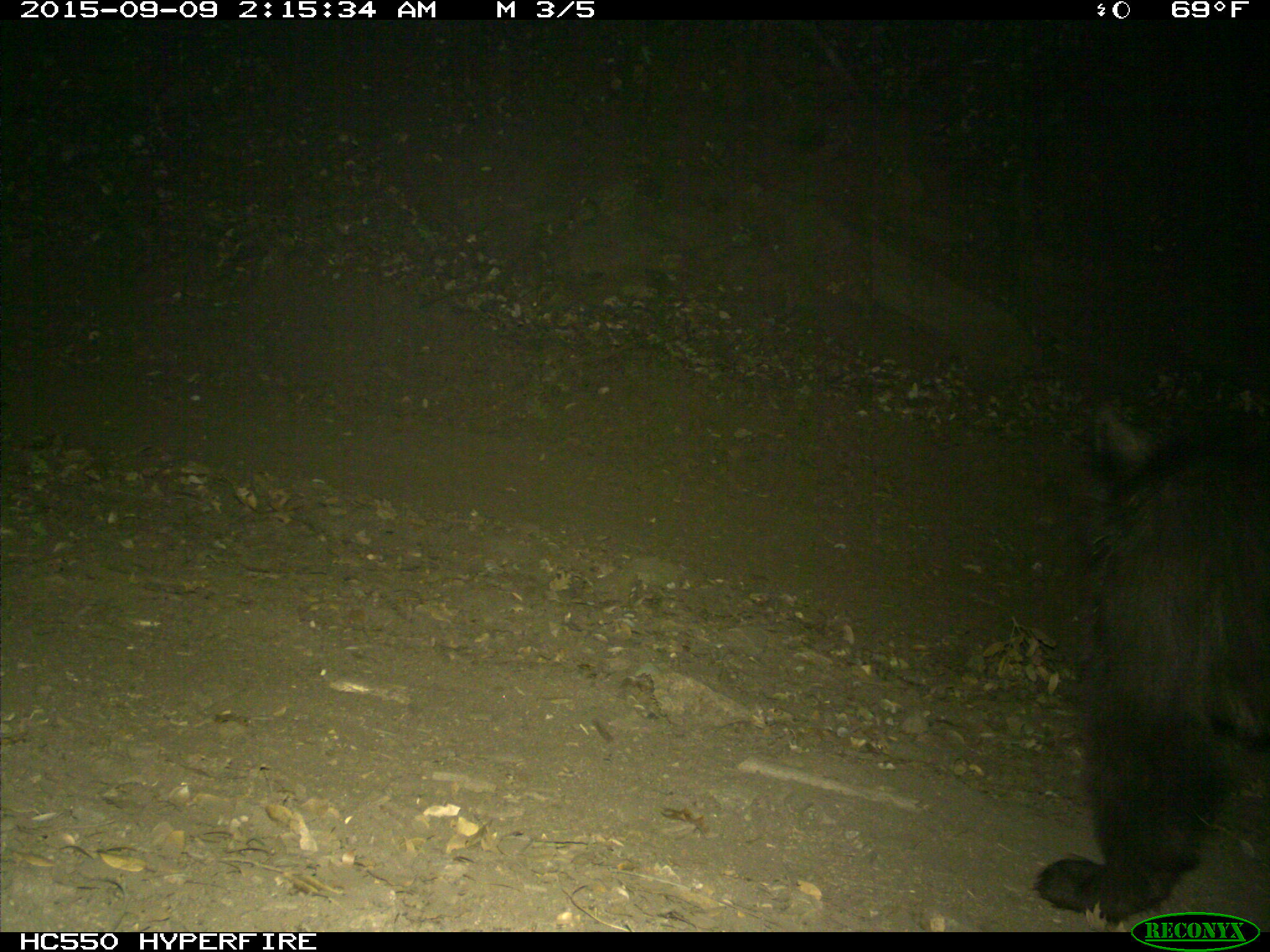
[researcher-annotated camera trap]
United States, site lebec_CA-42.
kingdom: Animalia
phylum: Chordata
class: Mammalia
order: Carnivora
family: Ursidae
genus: Ursus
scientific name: Ursus americanus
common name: american black bear